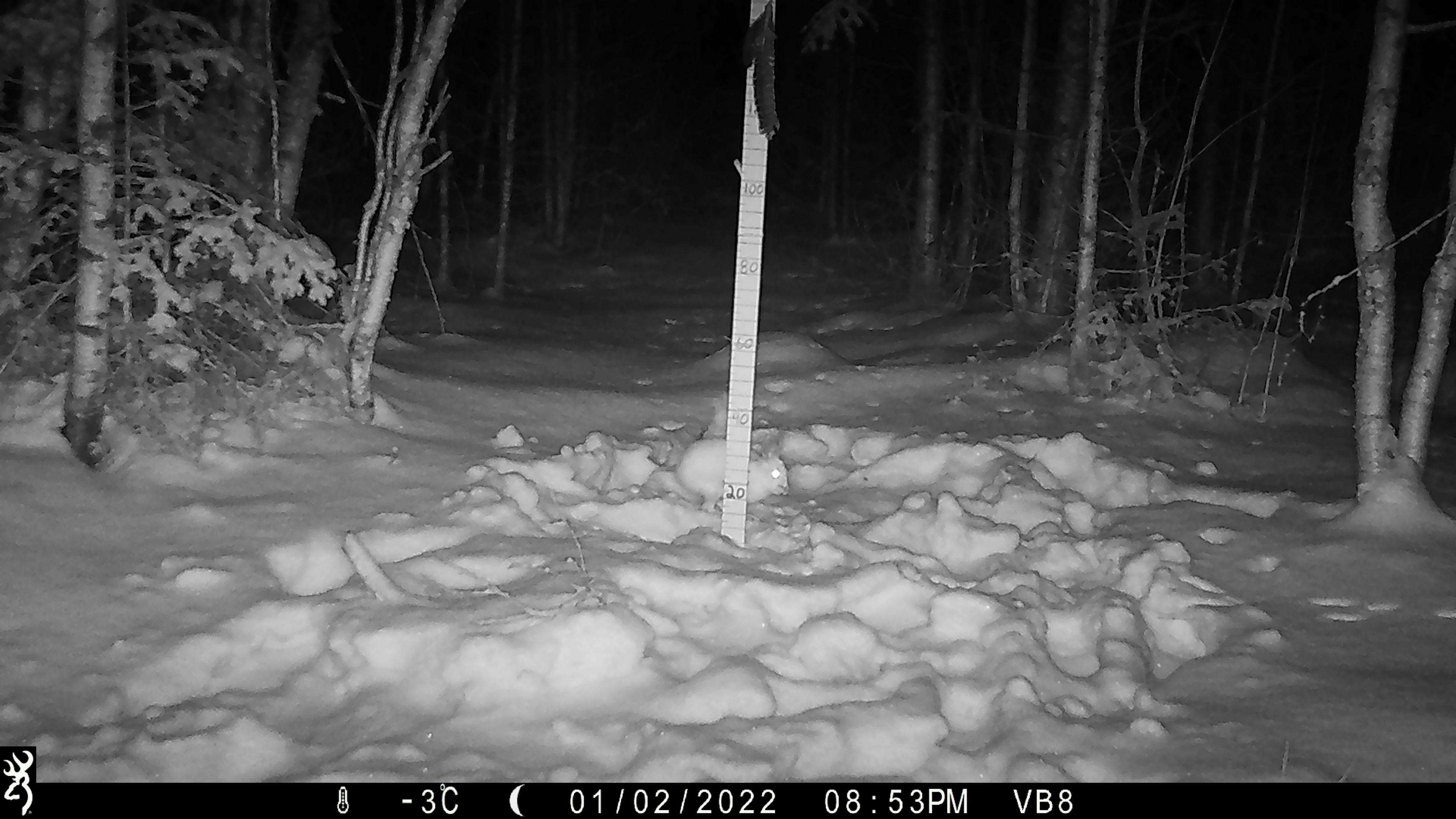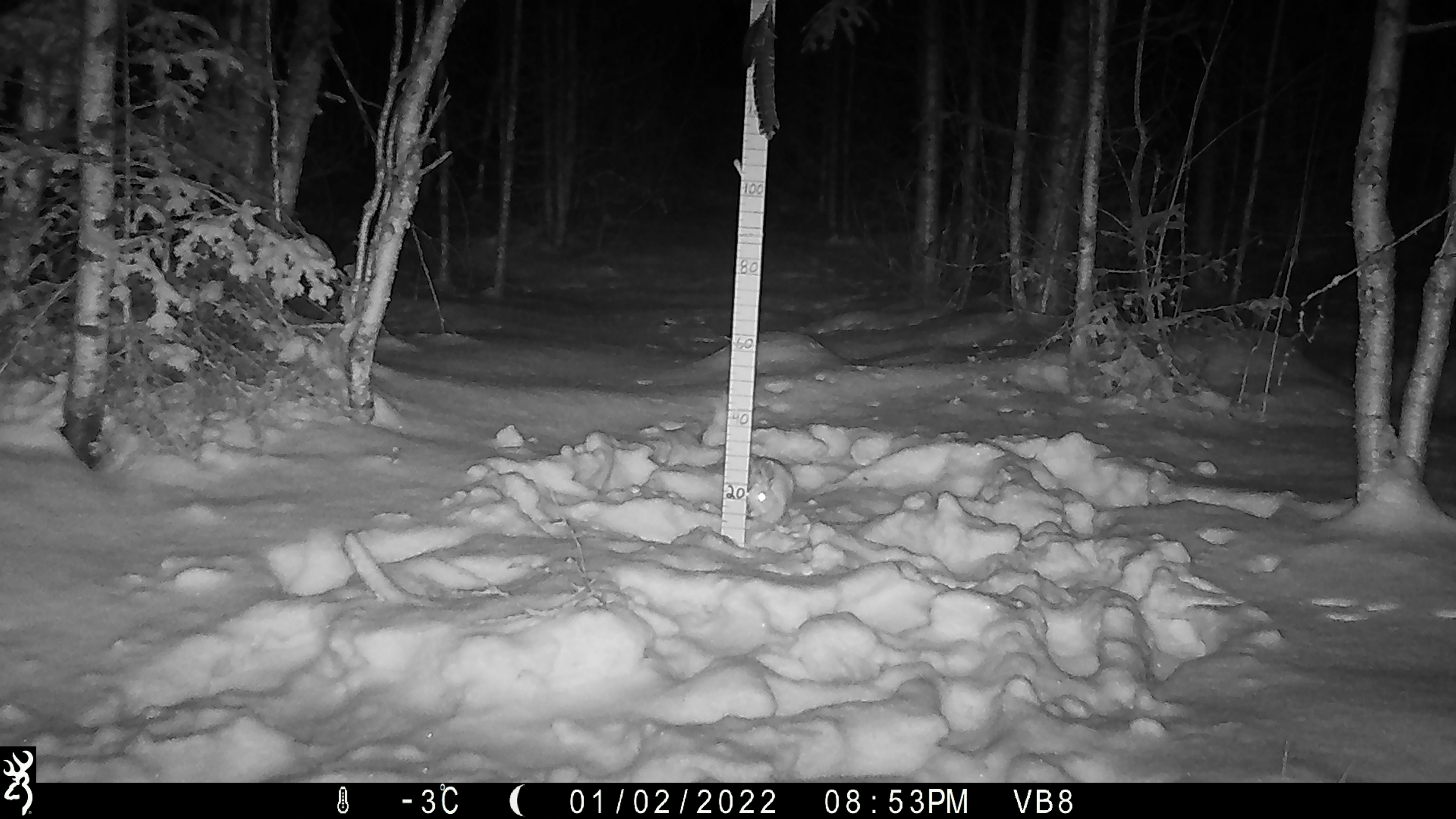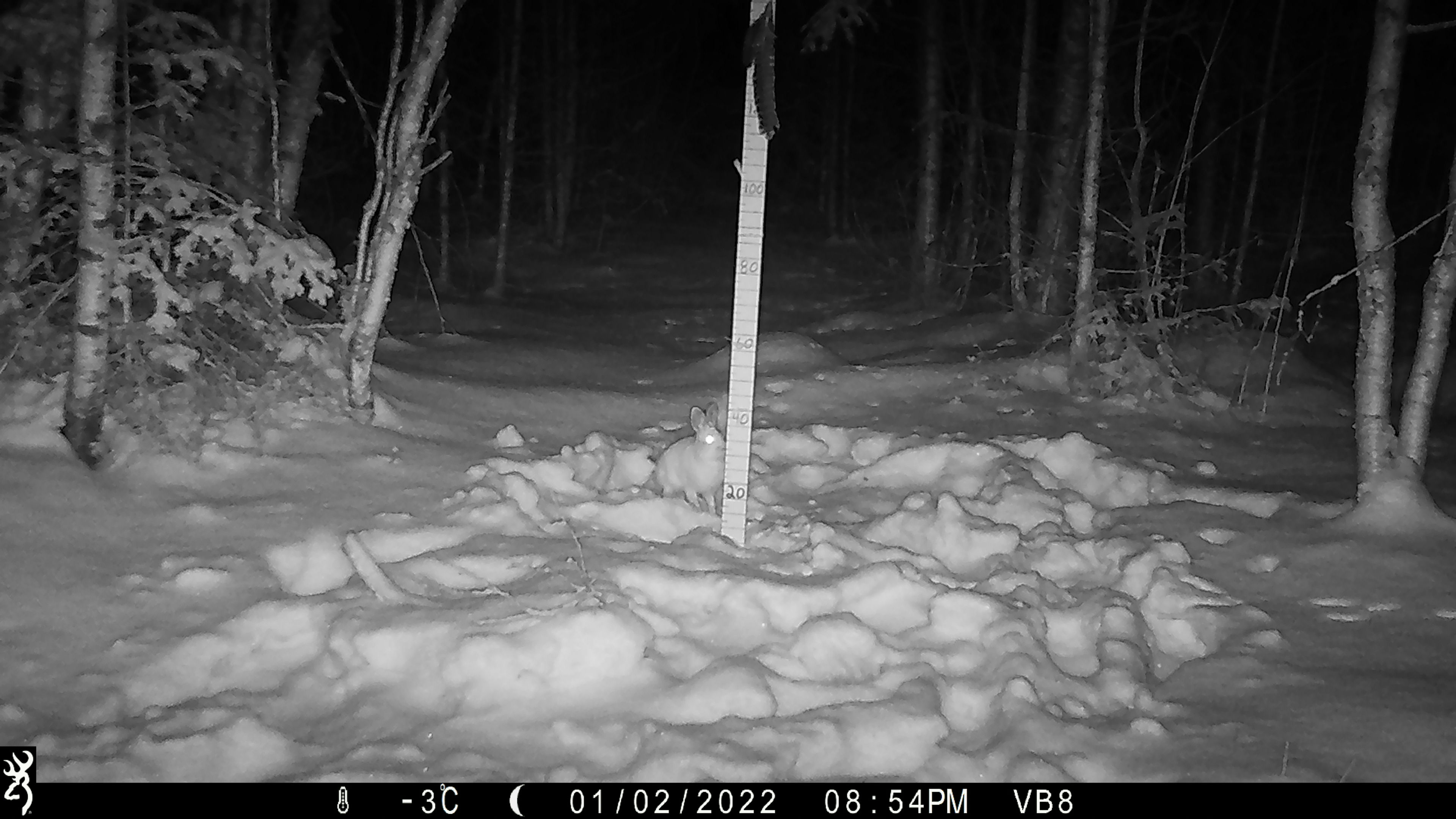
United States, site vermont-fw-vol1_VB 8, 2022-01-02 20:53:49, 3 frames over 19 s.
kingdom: Animalia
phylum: Chordata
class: Mammalia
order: Lagomorpha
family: Leporidae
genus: Lepus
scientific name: Lepus americanus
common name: snowshoe hare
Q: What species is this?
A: Snowshoe hare (Lepus americanus).